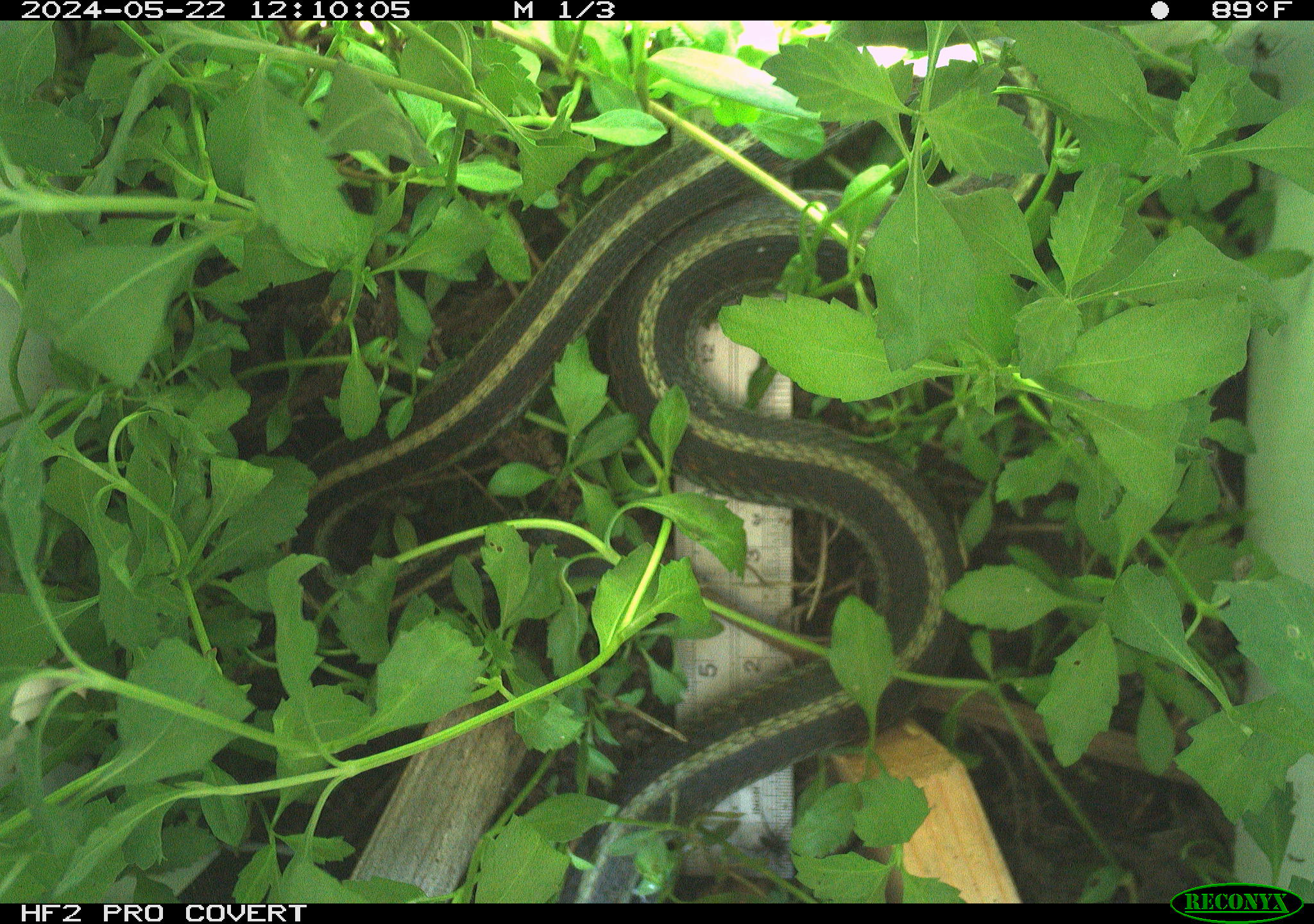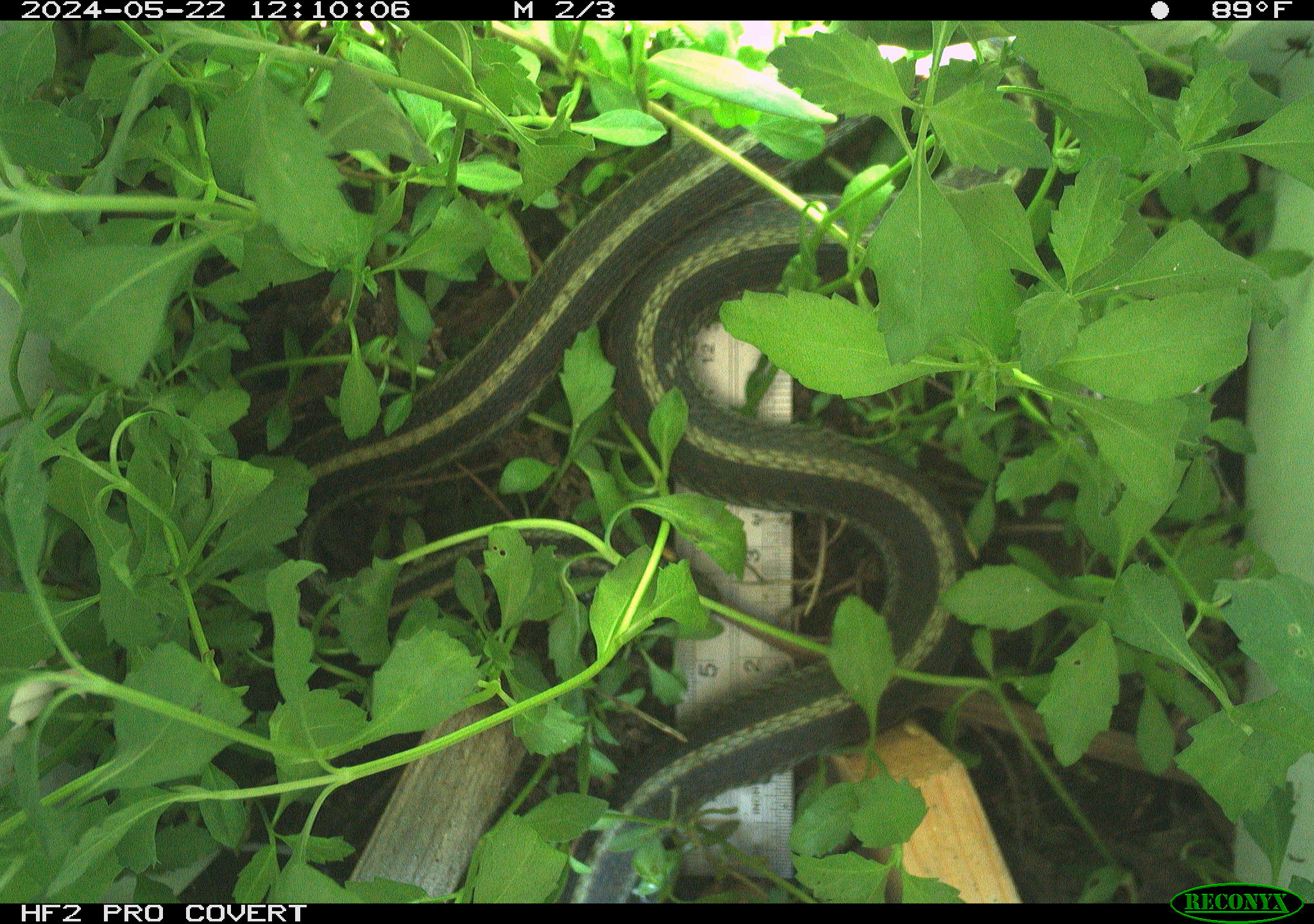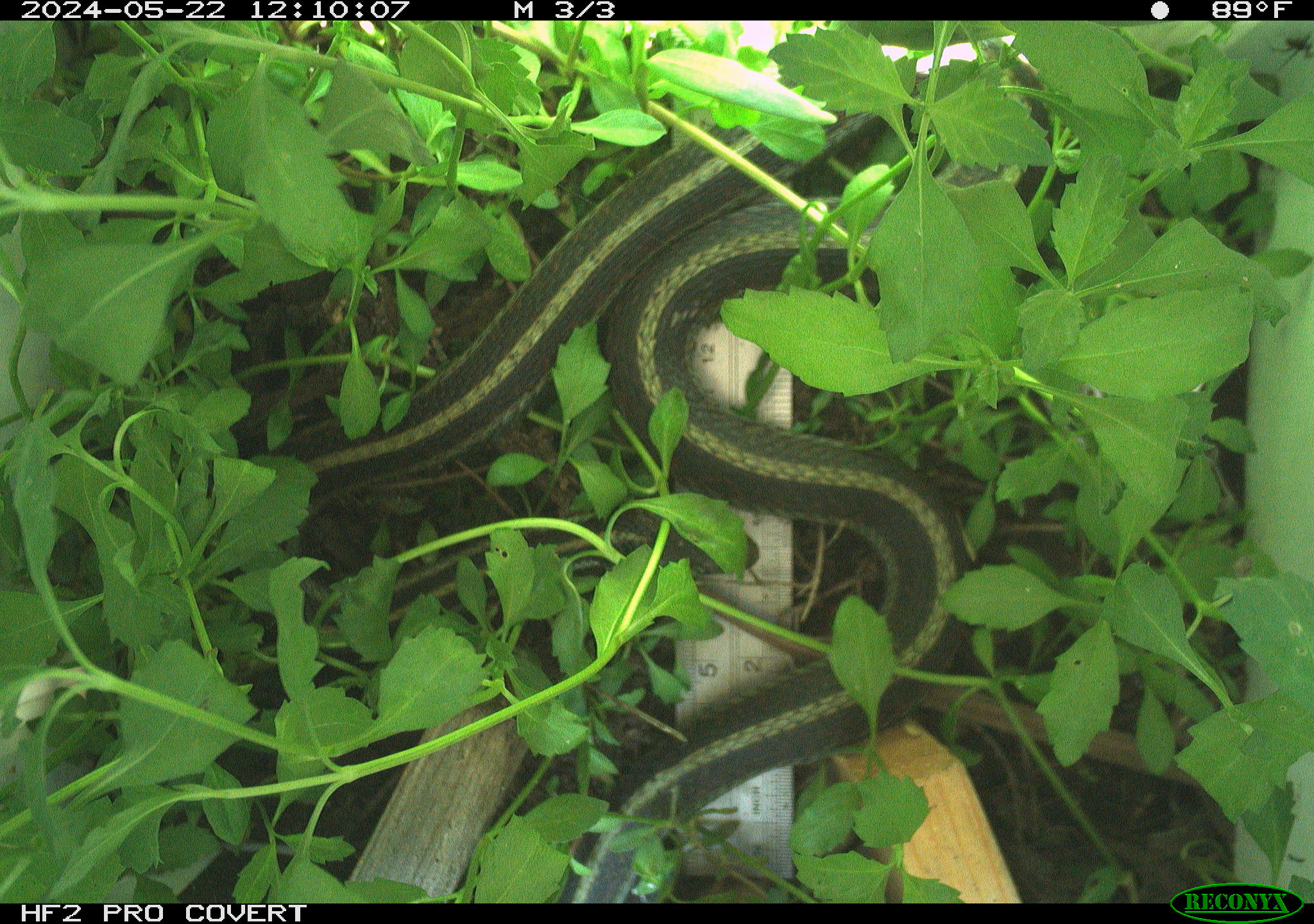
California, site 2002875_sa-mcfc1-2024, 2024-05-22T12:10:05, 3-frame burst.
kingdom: Animalia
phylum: Chordata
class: Reptilia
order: Squamata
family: Colubridae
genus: Thamnophis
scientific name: Thamnophis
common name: american gartersnakes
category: thamnophis species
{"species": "thamnophis species (american gartersnakes) (Thamnophis)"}